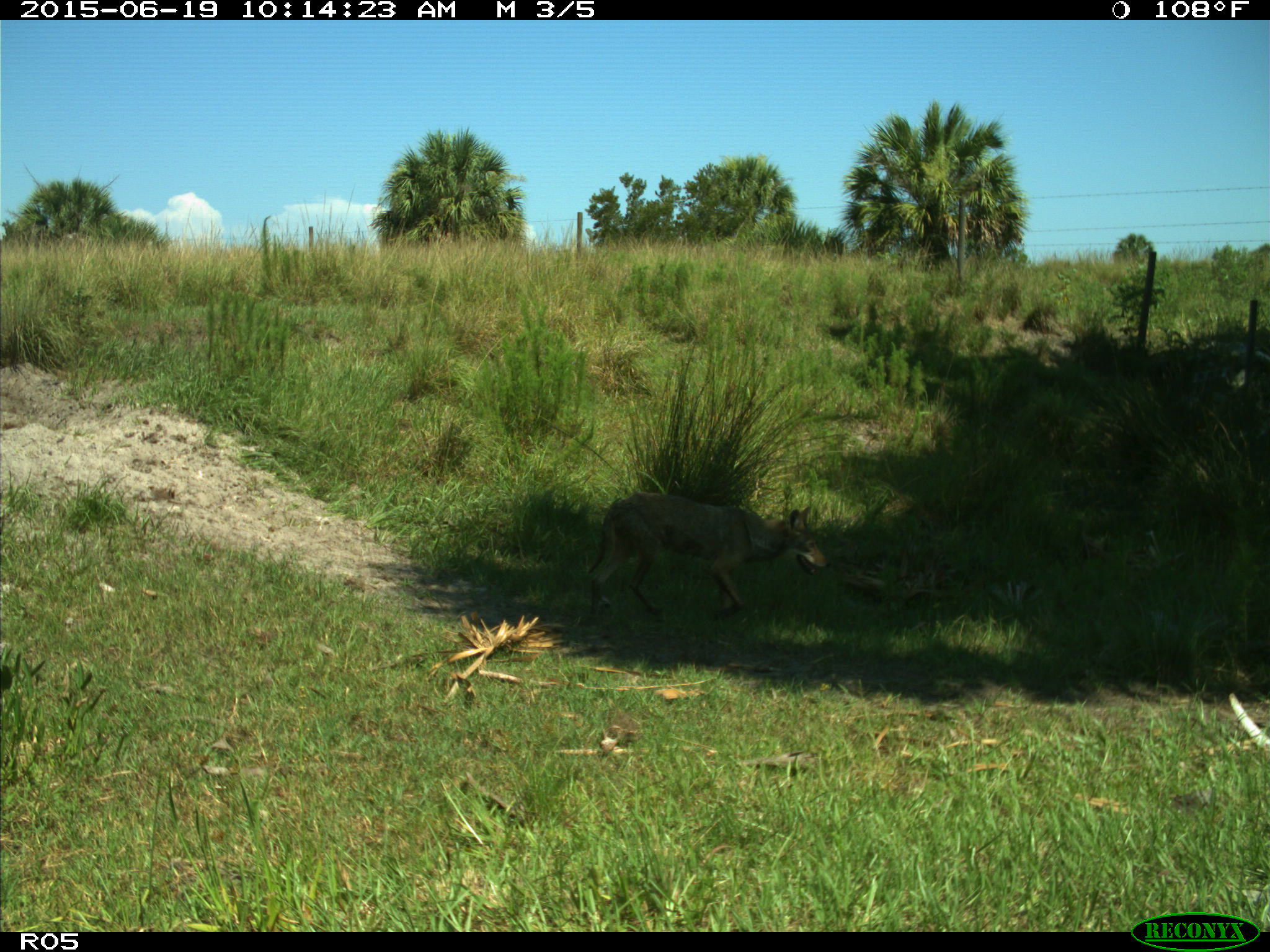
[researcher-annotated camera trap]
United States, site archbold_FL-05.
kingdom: Animalia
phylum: Chordata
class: Mammalia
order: Carnivora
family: Canidae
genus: Canis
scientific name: Canis latrans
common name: coyote